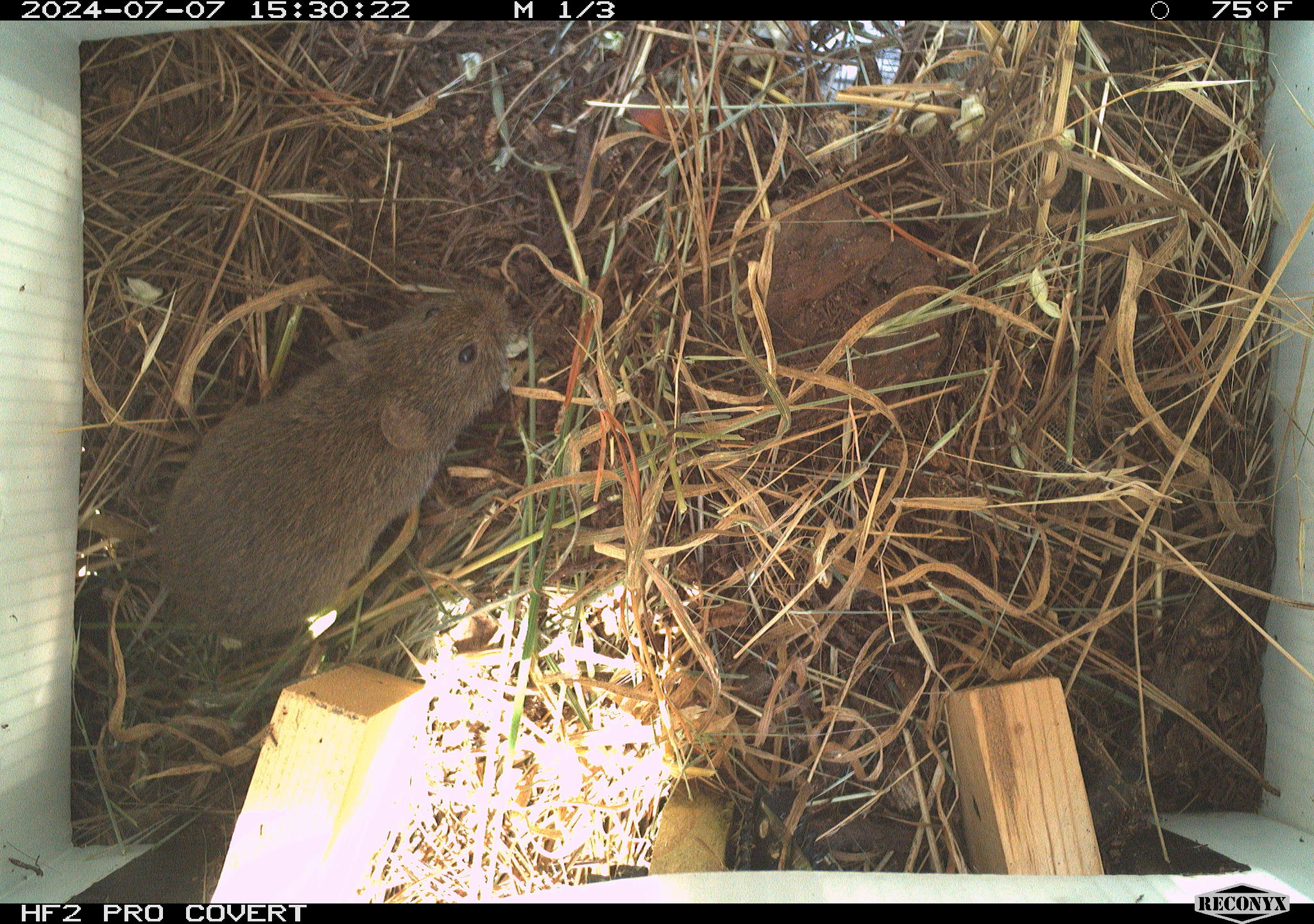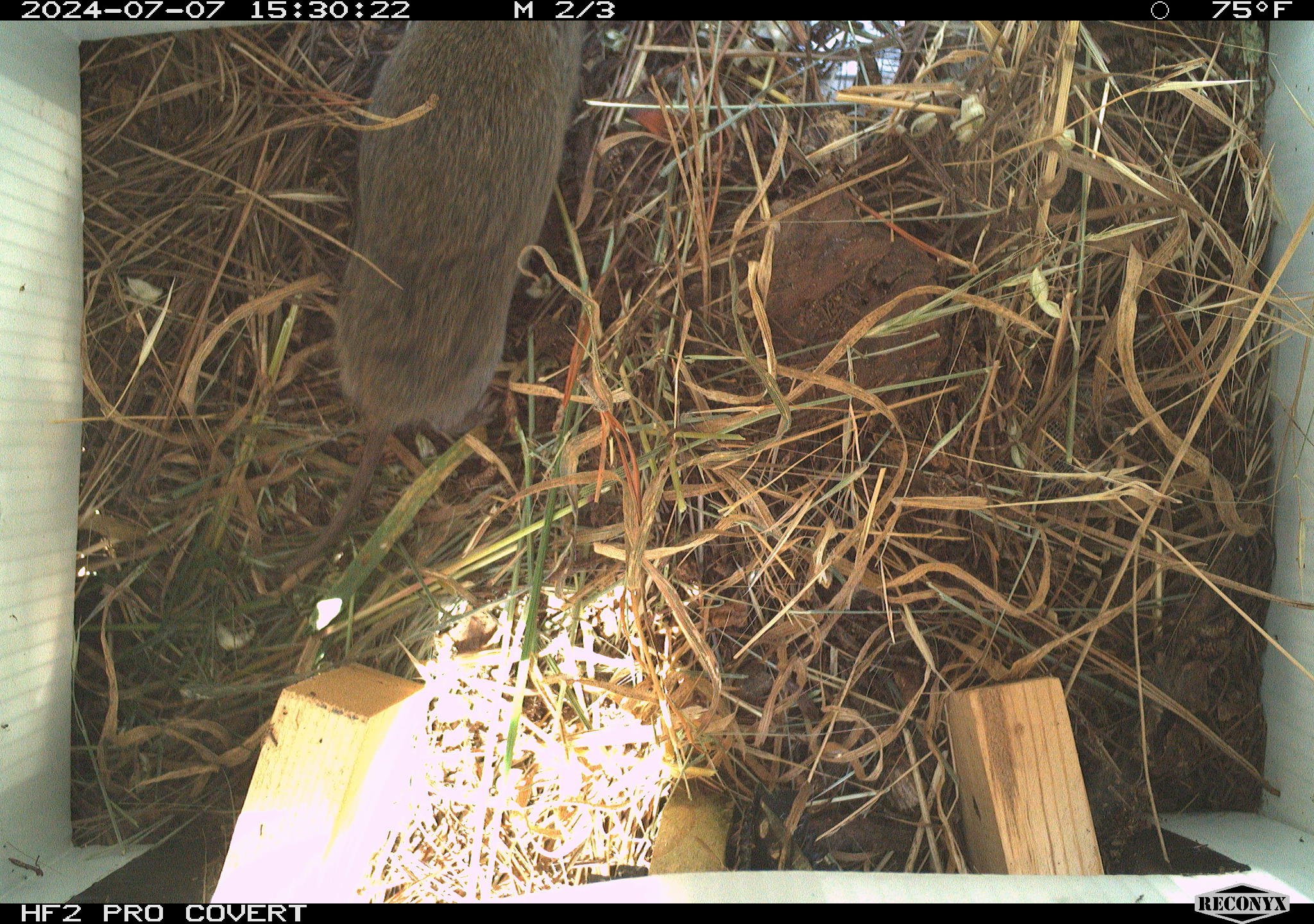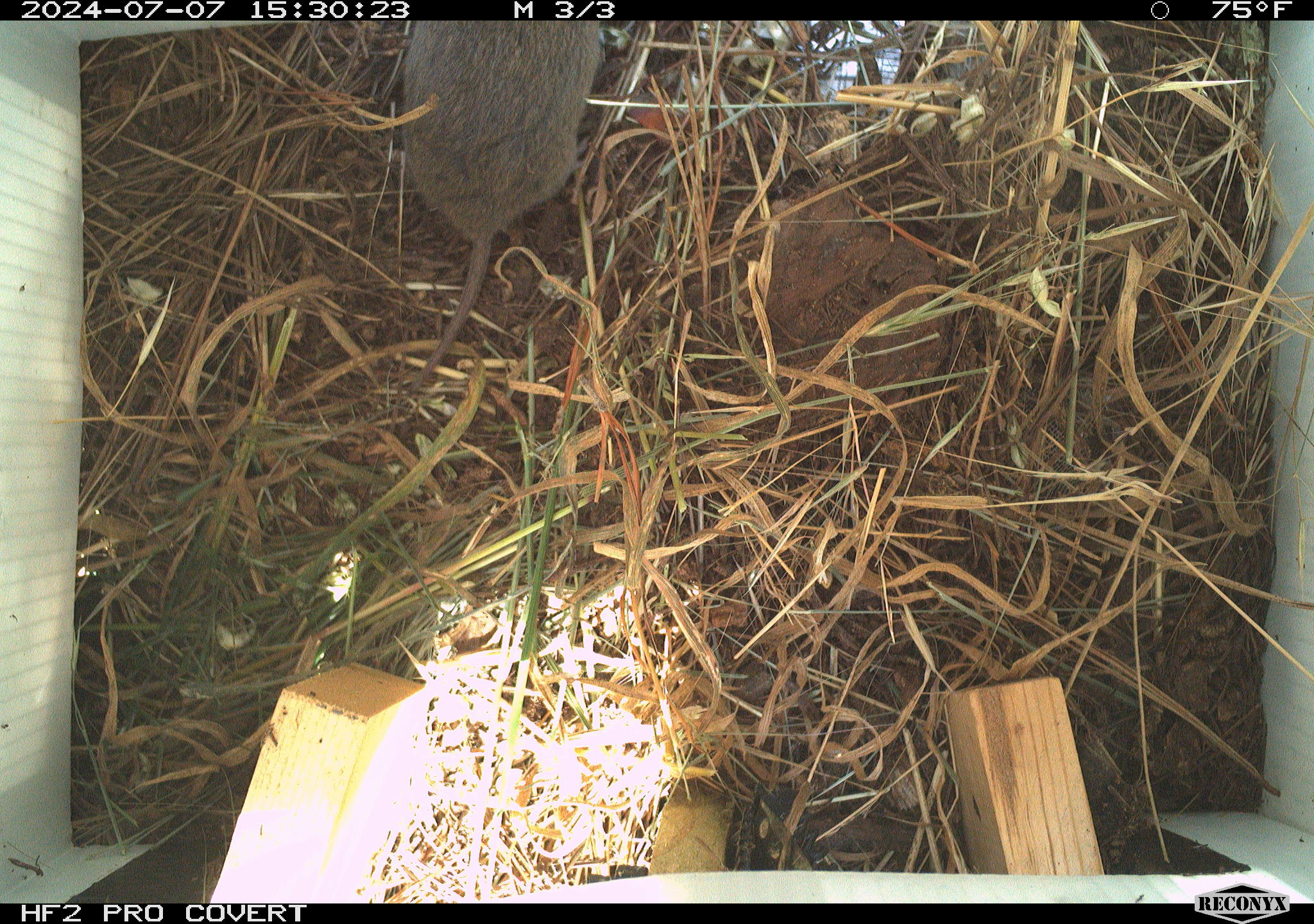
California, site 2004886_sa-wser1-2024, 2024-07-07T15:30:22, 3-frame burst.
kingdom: Animalia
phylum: Chordata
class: Mammalia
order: Rodentia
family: Cricetidae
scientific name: Arvicolinae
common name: voles, lemmings, and muskrats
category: arvicolinae subfamily